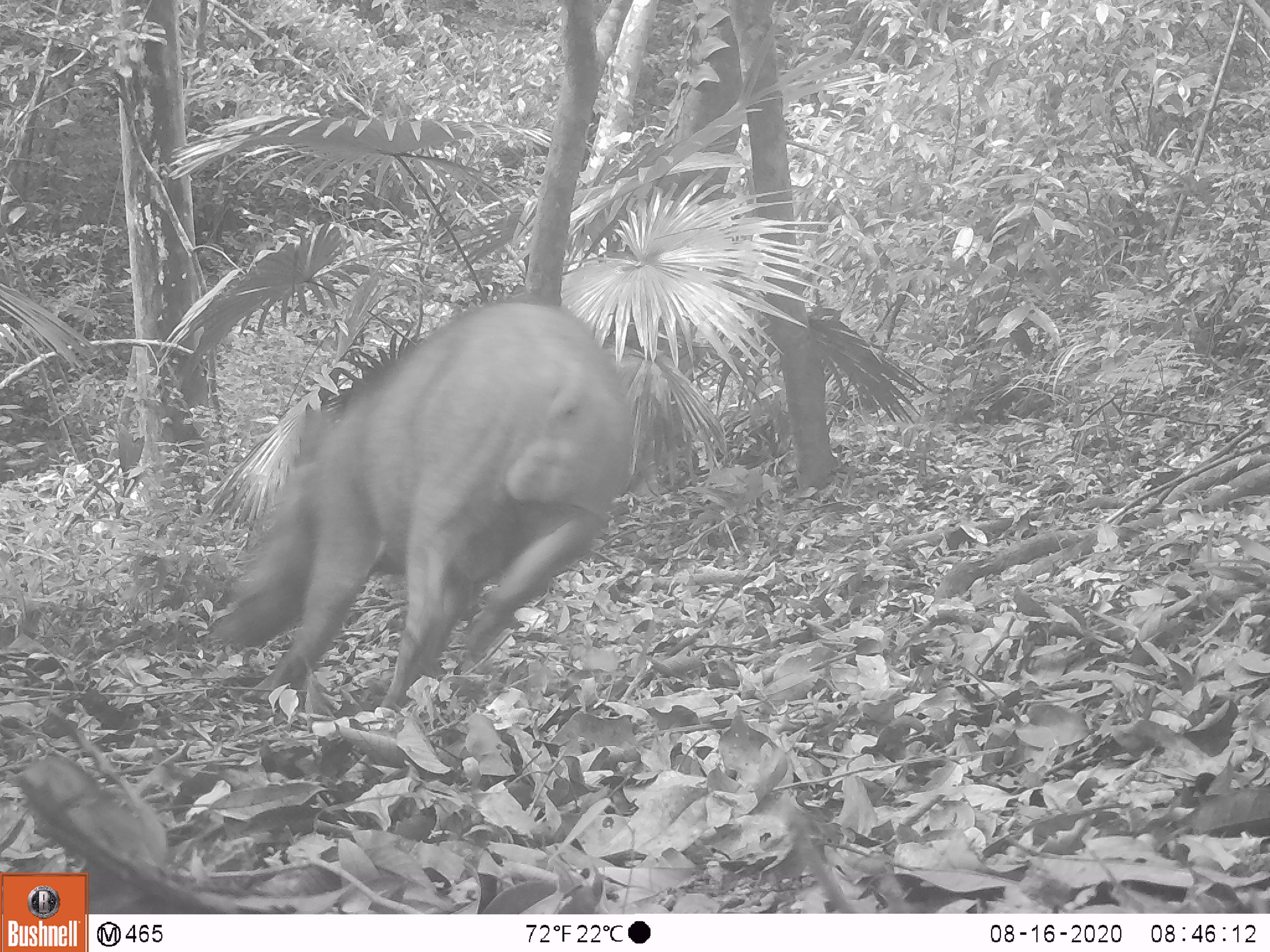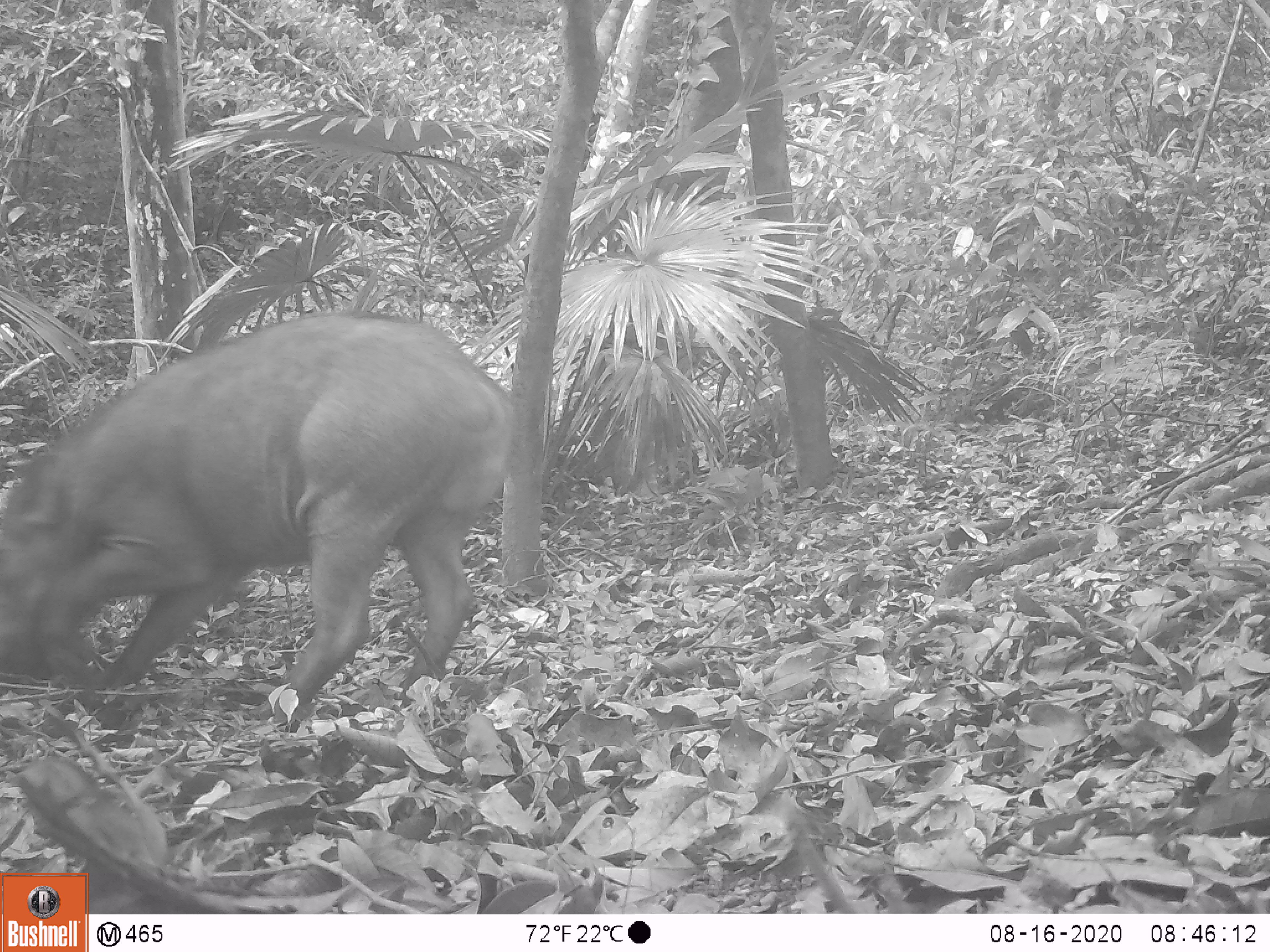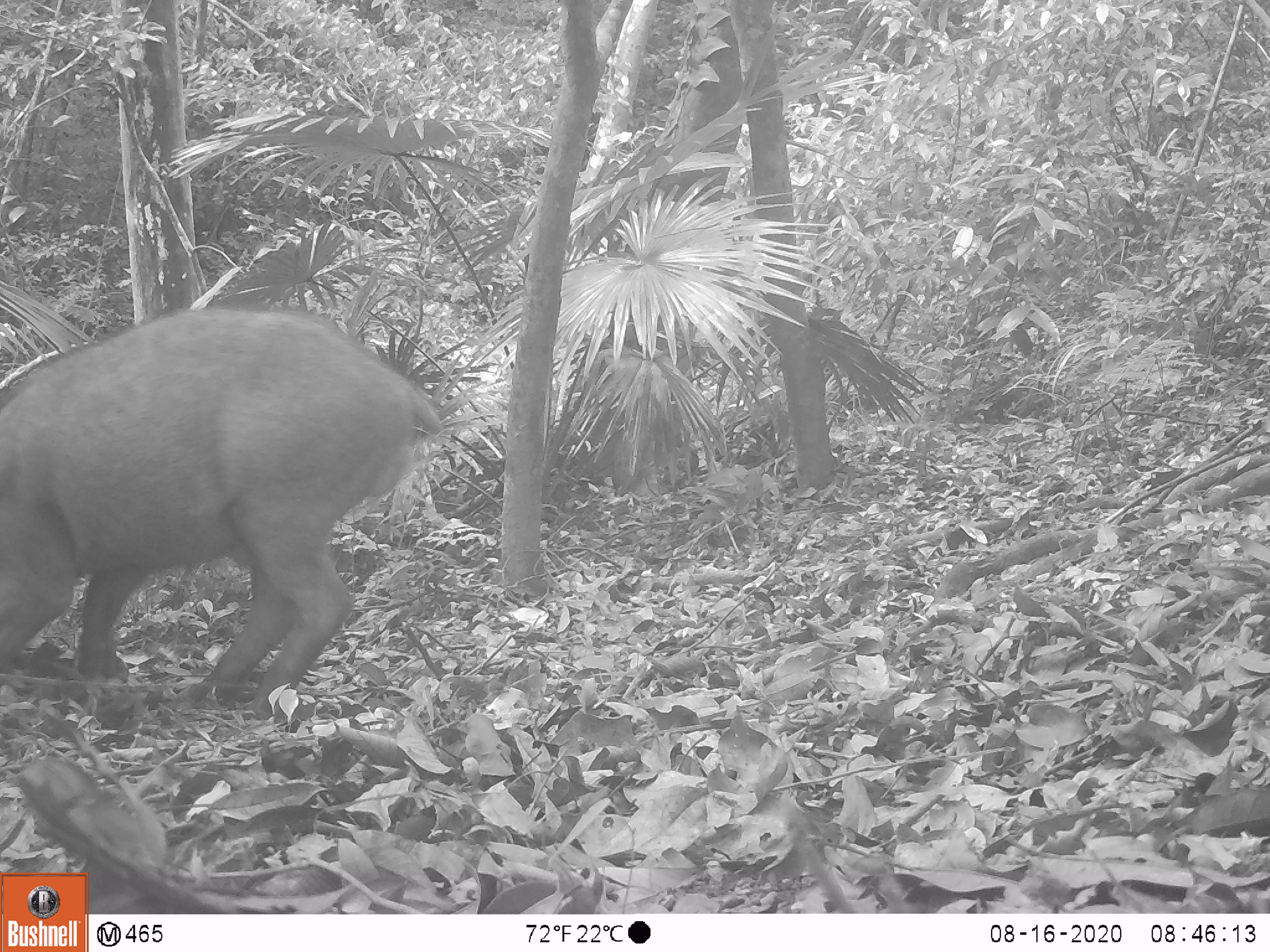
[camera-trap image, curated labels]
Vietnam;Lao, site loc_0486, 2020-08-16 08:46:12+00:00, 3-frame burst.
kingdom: Animalia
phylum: Chordata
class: Mammalia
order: Artiodactyla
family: Suidae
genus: Sus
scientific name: Sus scrofa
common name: eurasian wild pig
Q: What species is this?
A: Eurasian wild pig (Sus scrofa).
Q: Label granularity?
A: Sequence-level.